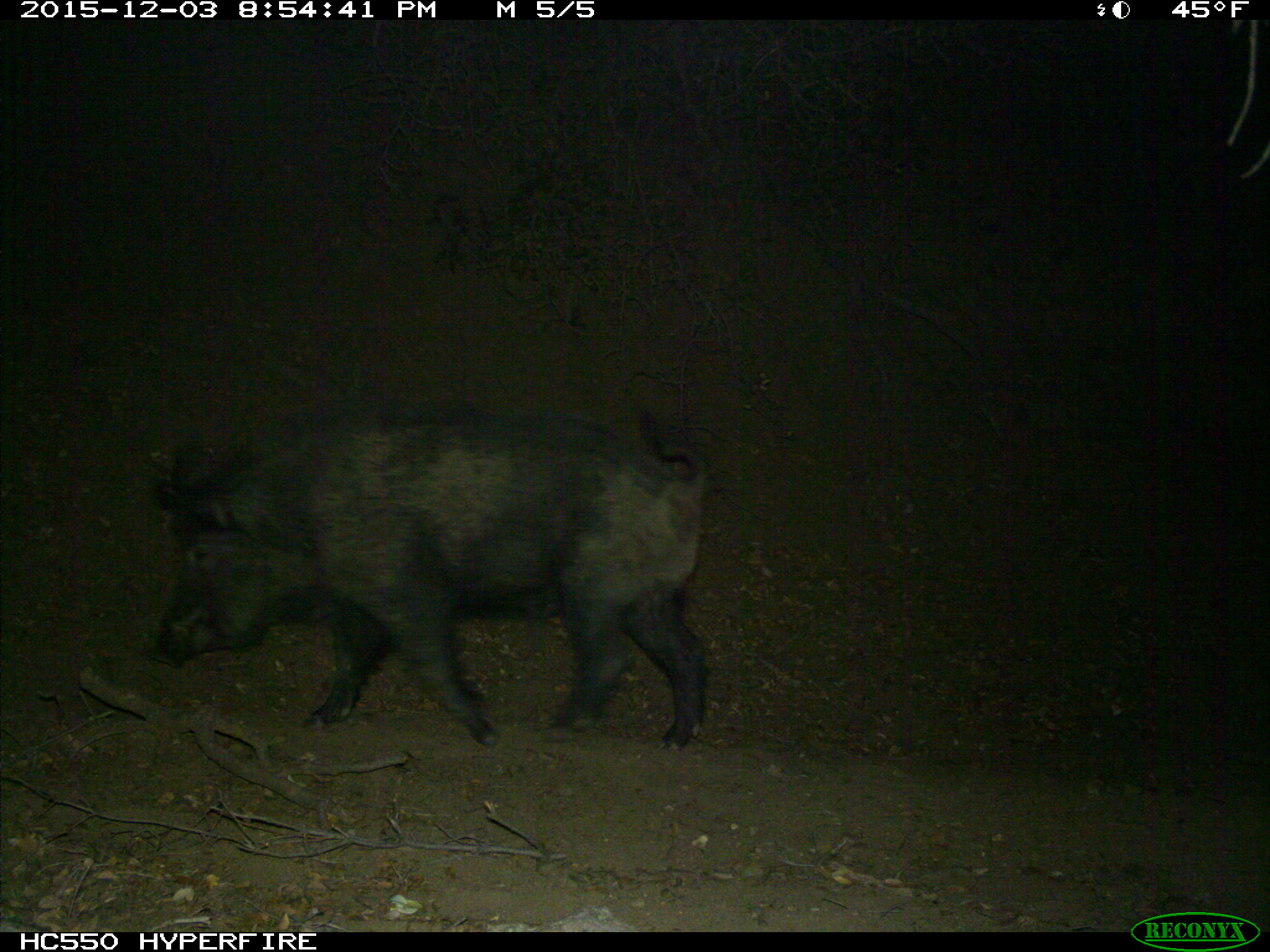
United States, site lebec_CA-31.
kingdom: Animalia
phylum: Chordata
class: Mammalia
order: Artiodactyla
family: Suidae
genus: Sus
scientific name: Sus scrofa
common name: wild boar